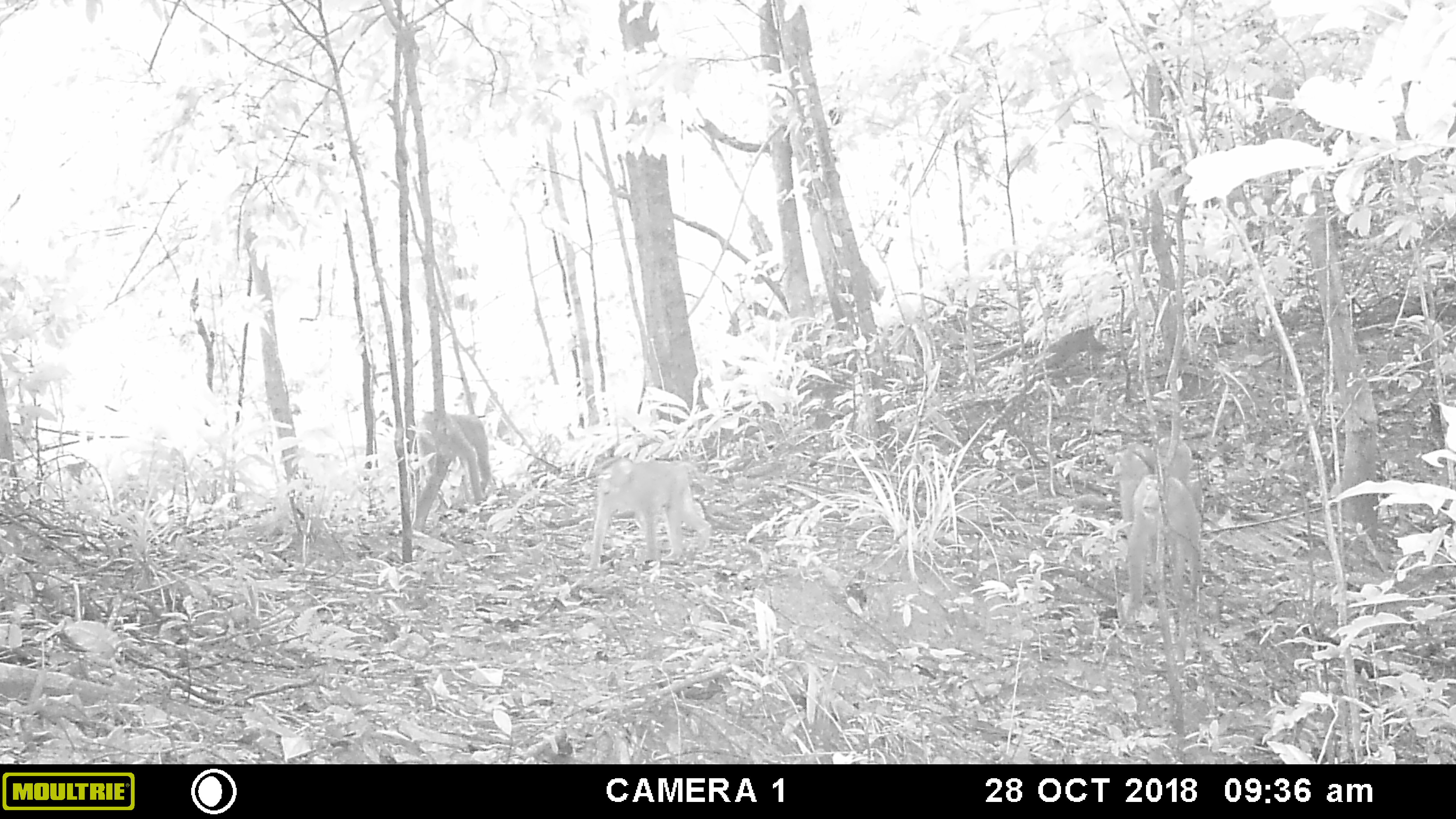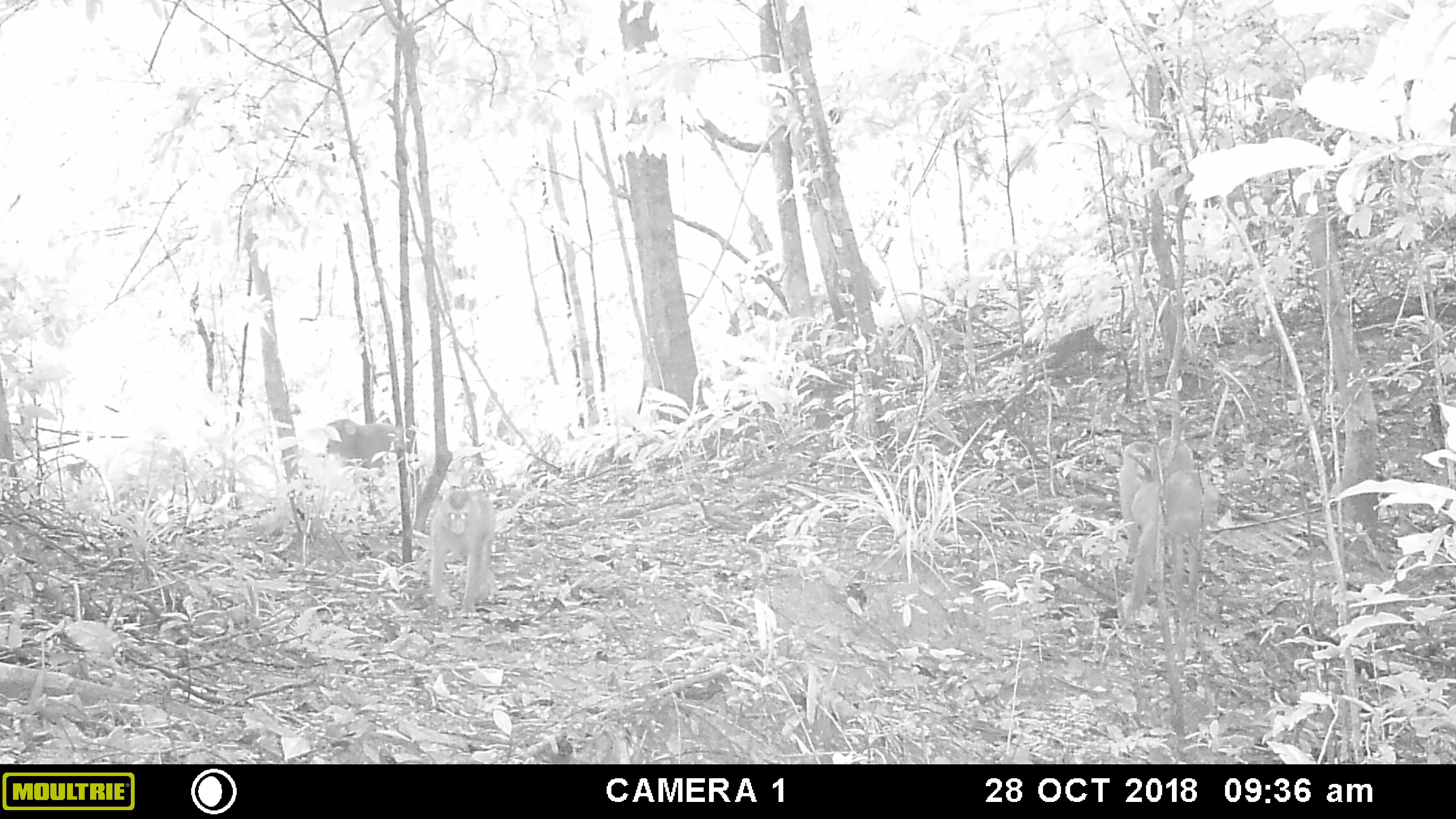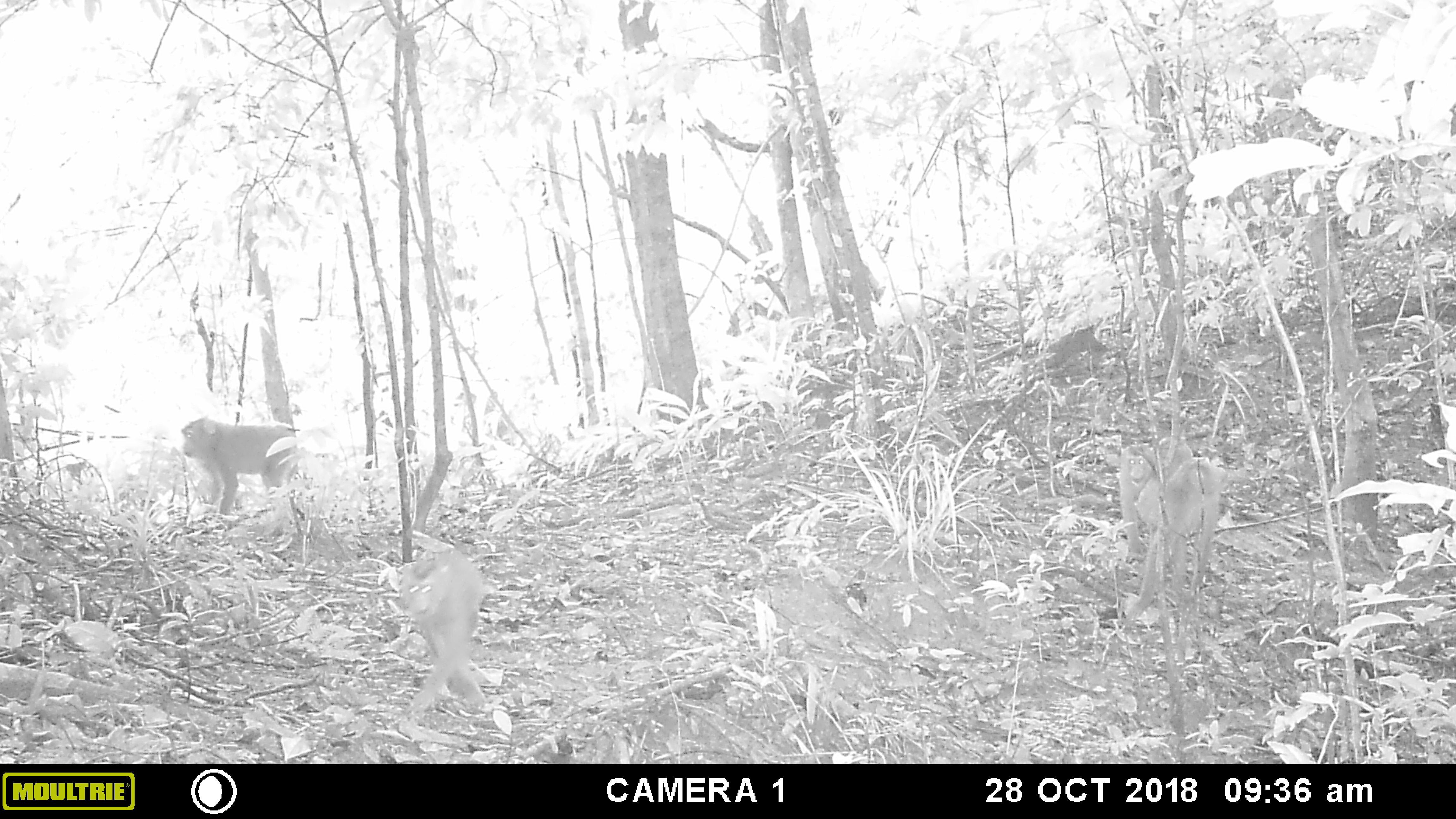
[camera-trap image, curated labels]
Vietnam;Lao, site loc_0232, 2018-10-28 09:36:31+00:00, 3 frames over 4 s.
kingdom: Animalia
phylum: Chordata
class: Mammalia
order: Primates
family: Cercopithecidae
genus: Macaca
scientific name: Macaca nemestrina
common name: pig-tailed macaque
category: pig tailed macaque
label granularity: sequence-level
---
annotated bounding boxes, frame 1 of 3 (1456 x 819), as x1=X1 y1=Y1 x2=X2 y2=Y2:
pig tailed macaque: x1=589 y1=454 x2=712 y2=570; x1=1124 y1=473 x2=1202 y2=623; x1=410 y1=411 x2=491 y2=531; x1=1111 y1=436 x2=1202 y2=538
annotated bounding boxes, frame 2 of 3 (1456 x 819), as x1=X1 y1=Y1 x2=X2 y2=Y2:
pig tailed macaque: x1=1125 y1=468 x2=1224 y2=620; x1=1119 y1=437 x2=1192 y2=564; x1=428 y1=488 x2=498 y2=610; x1=324 y1=418 x2=395 y2=468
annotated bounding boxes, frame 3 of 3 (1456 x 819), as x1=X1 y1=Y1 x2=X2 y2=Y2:
pig tailed macaque: x1=1127 y1=456 x2=1220 y2=619; x1=399 y1=547 x2=487 y2=711; x1=180 y1=416 x2=295 y2=515; x1=1118 y1=436 x2=1193 y2=562